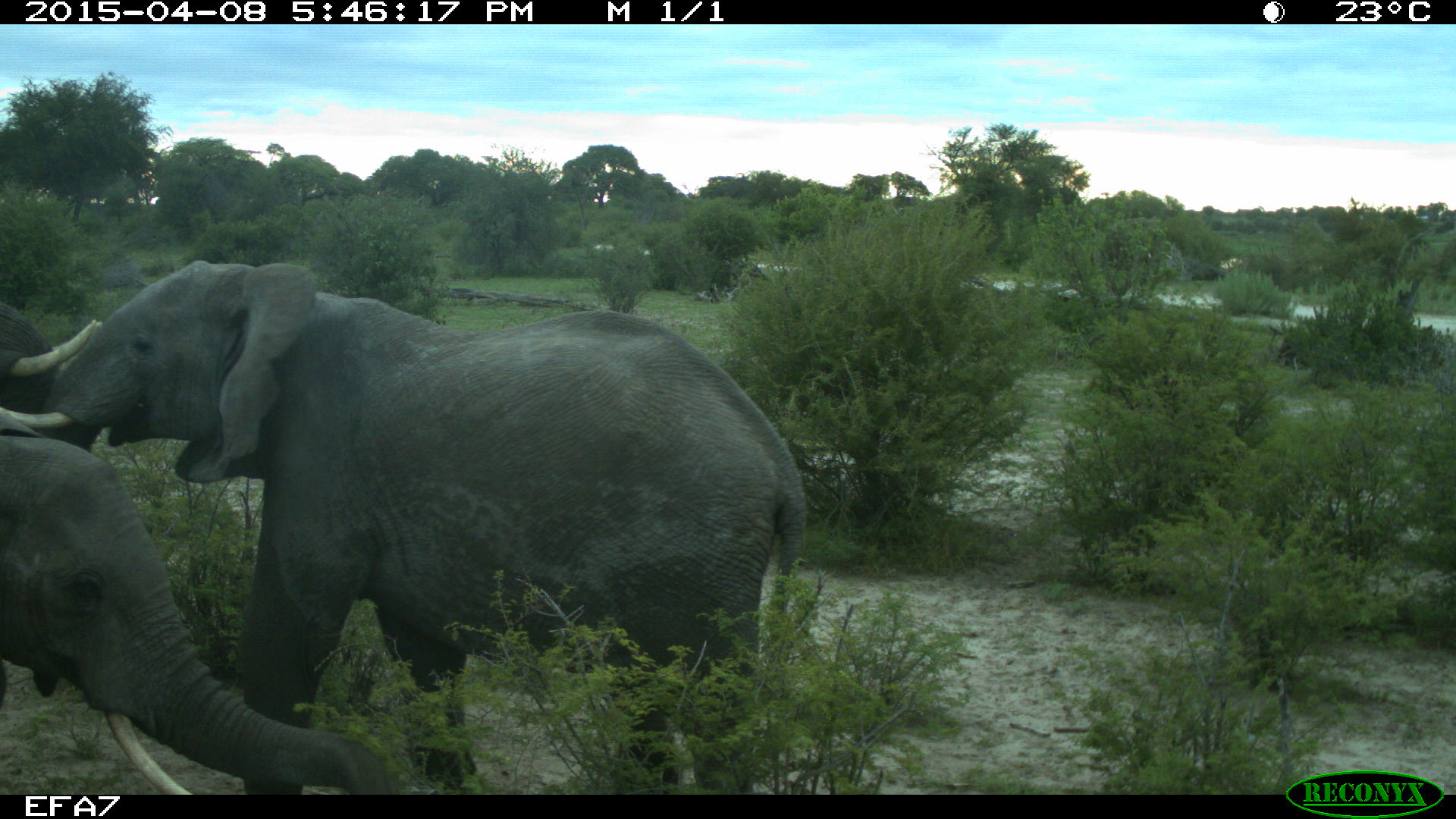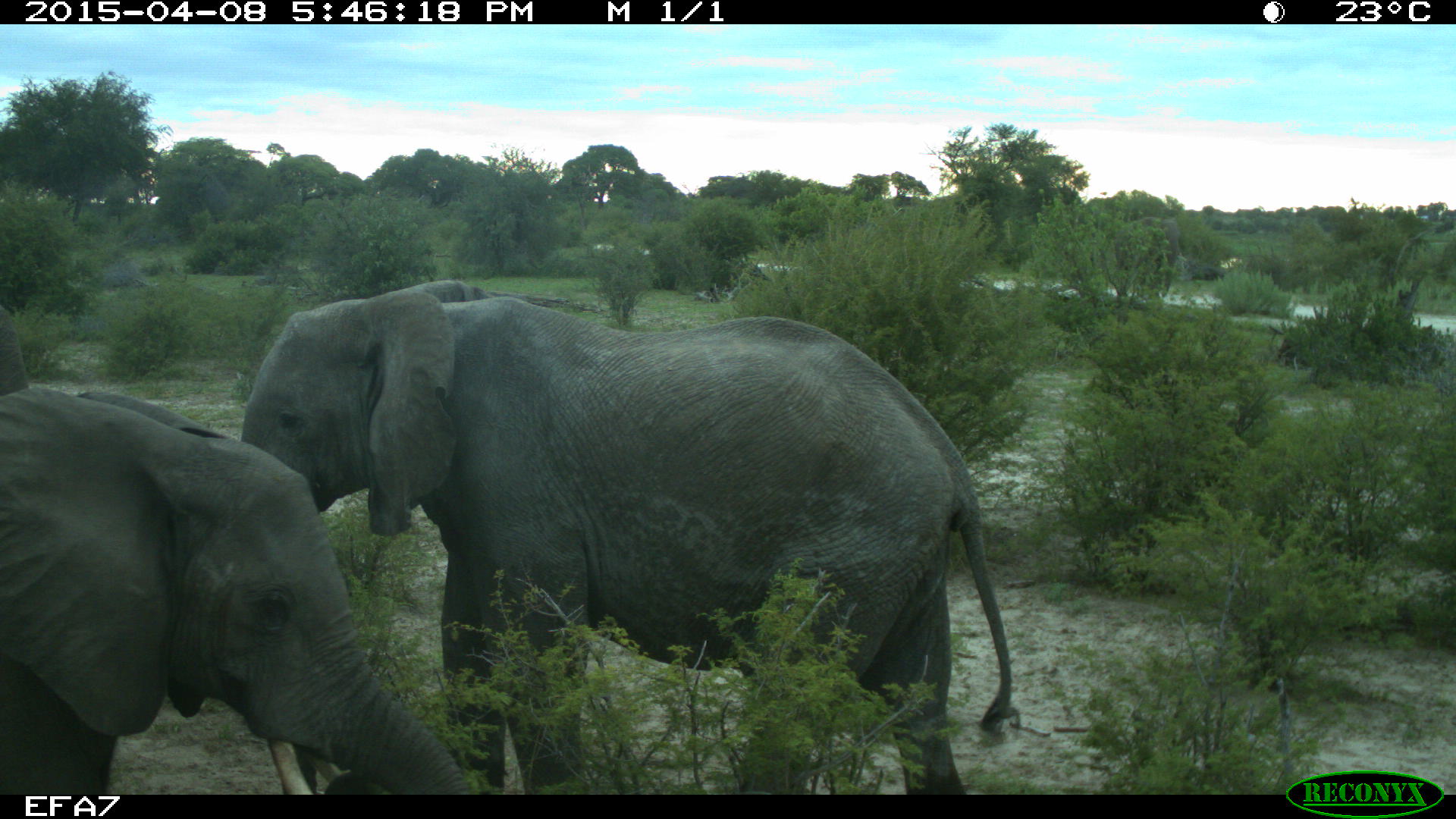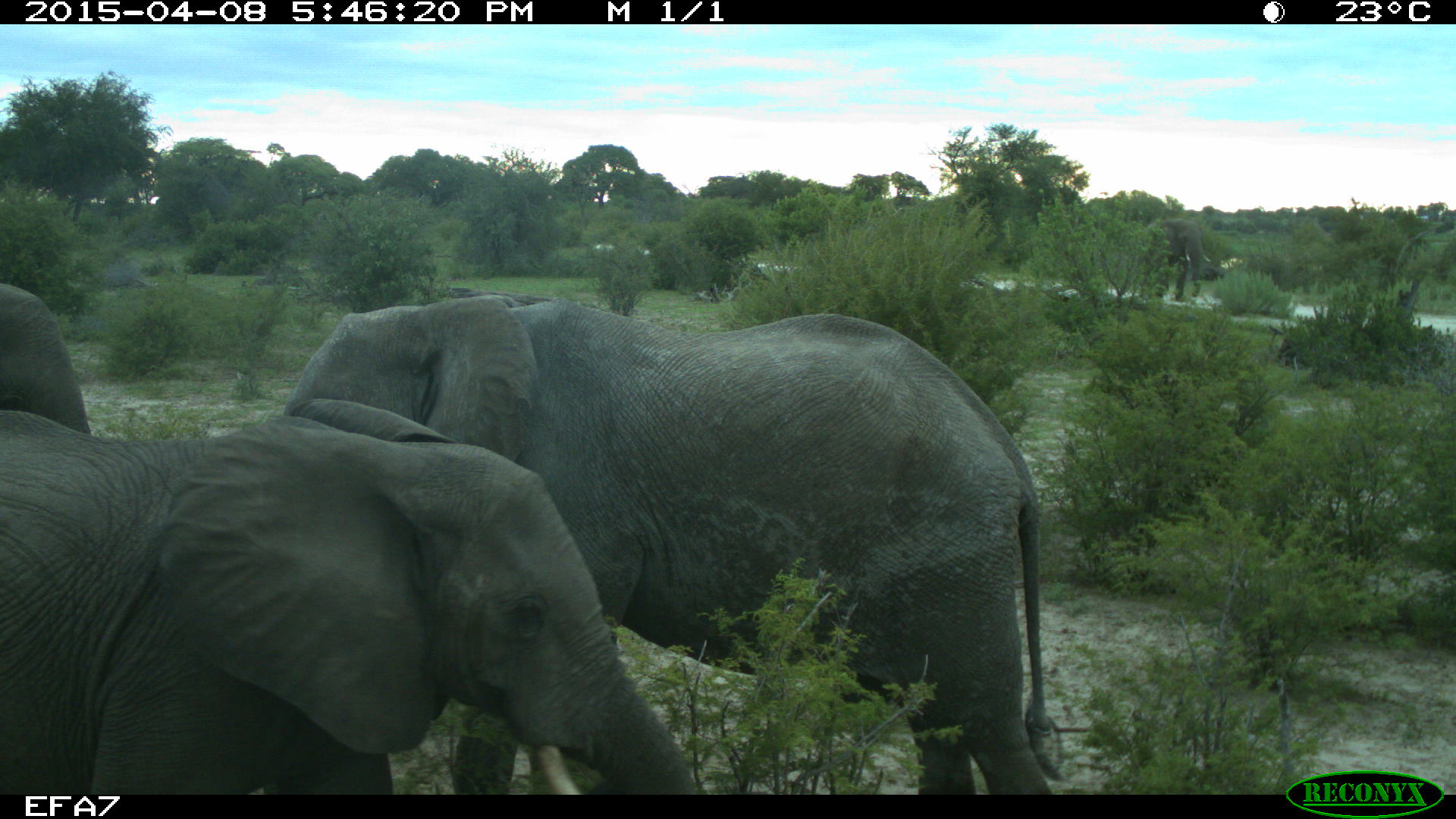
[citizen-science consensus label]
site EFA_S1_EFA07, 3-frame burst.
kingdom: Animalia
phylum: Chordata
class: Mammalia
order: Proboscidea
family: Elephantidae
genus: Loxodonta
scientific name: Loxodonta africana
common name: african bush elephant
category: elephant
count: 3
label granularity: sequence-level